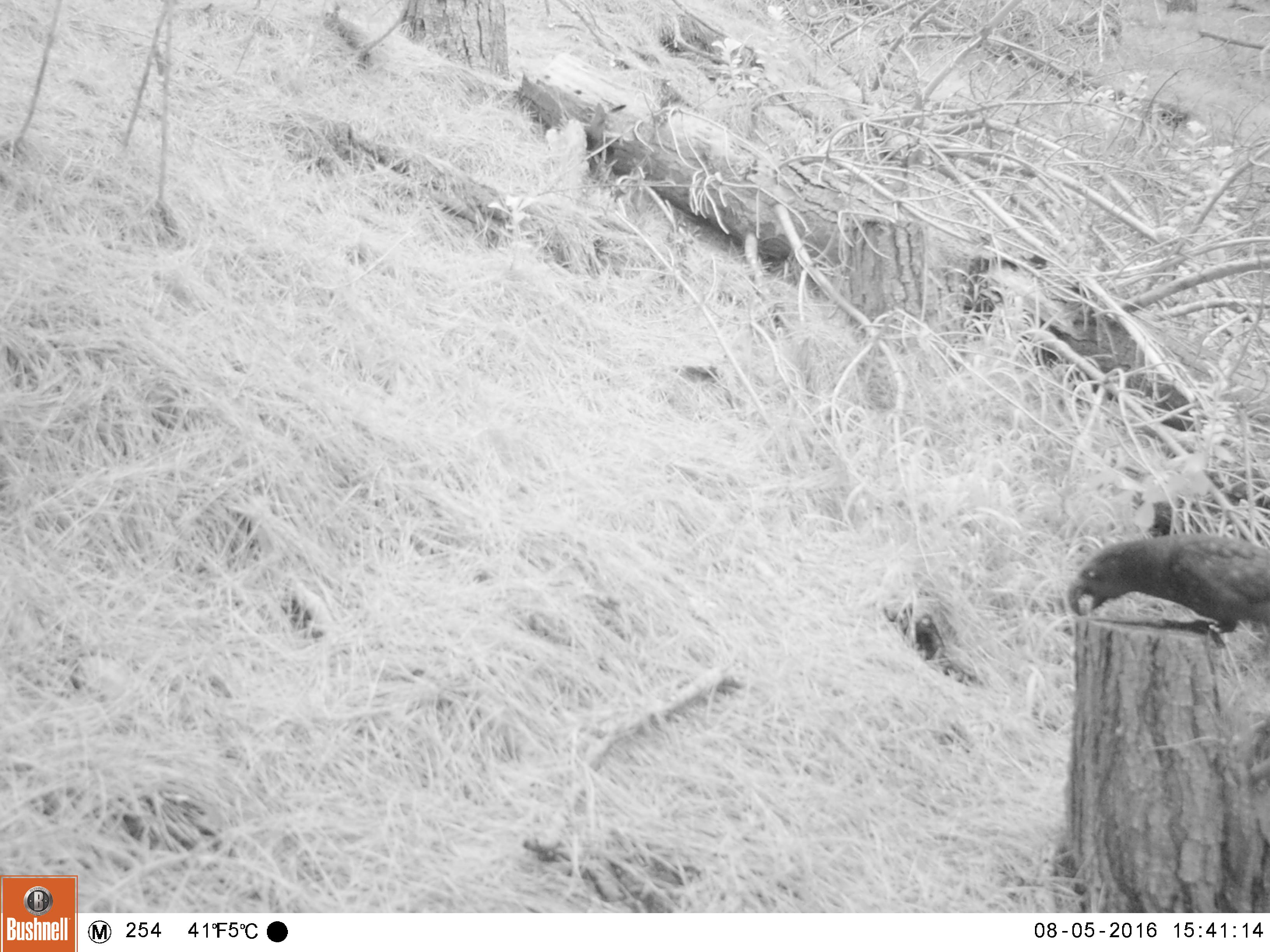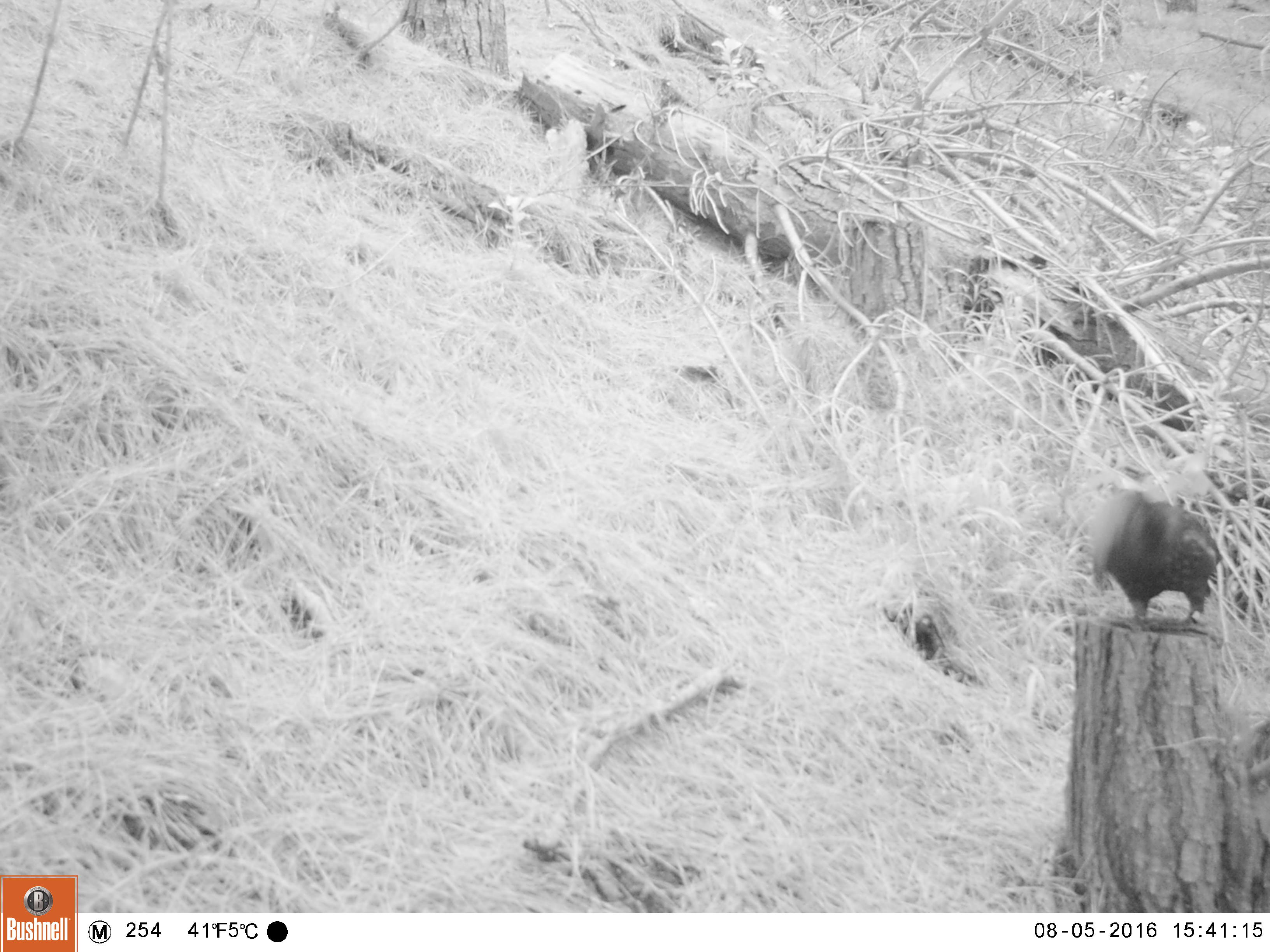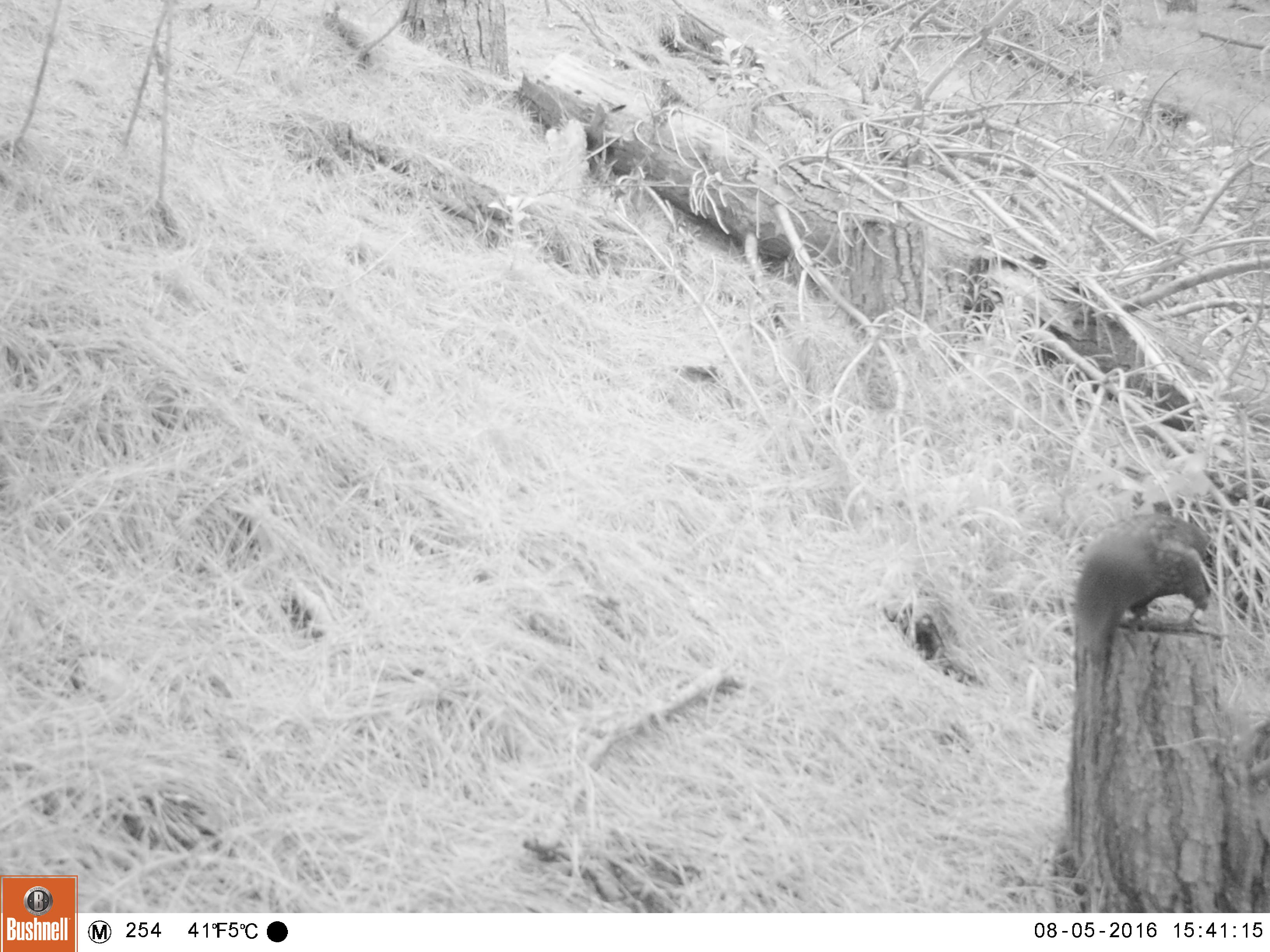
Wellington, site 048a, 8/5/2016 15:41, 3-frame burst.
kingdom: Animalia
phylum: Chordata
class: Aves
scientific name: Aves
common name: bird